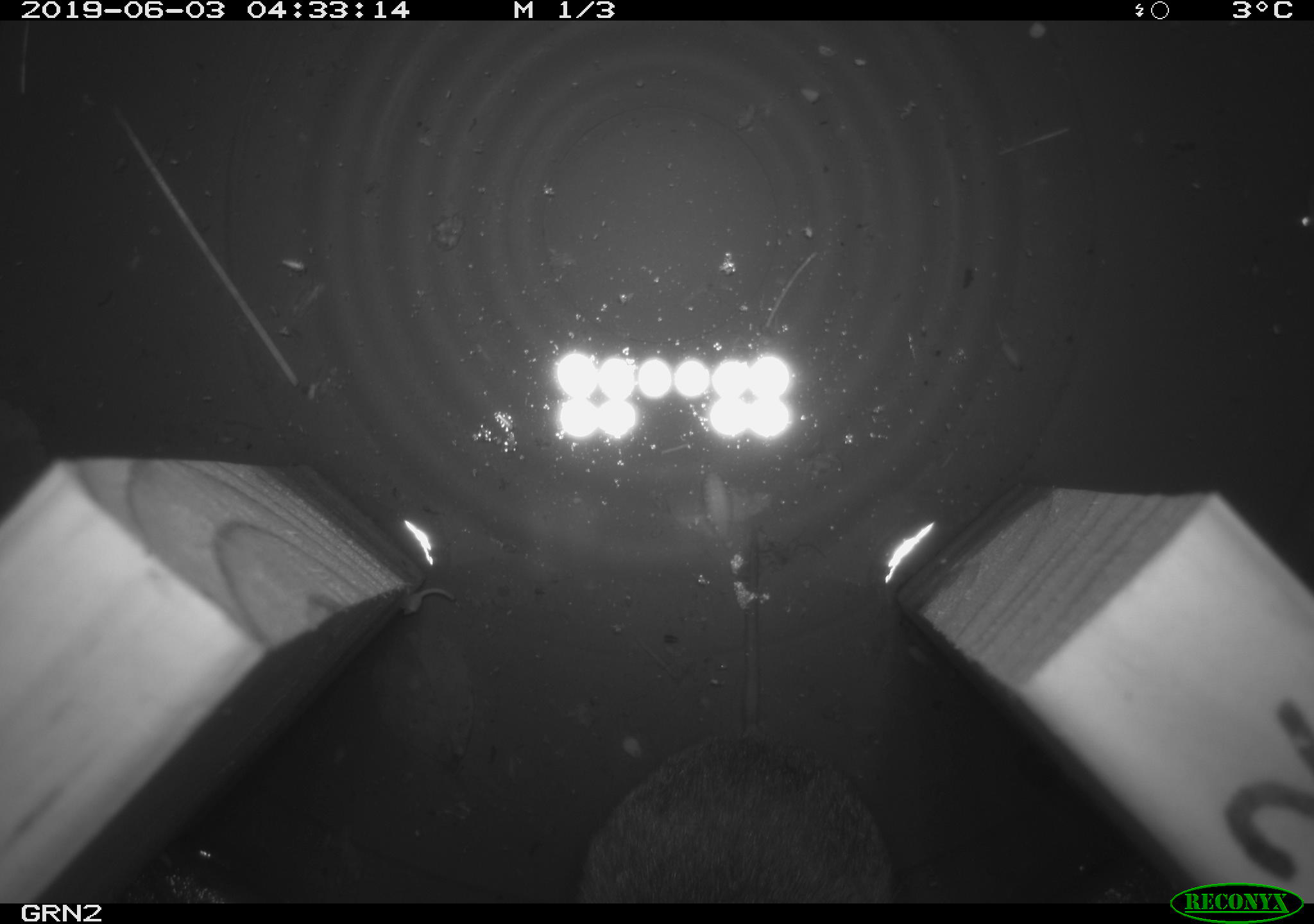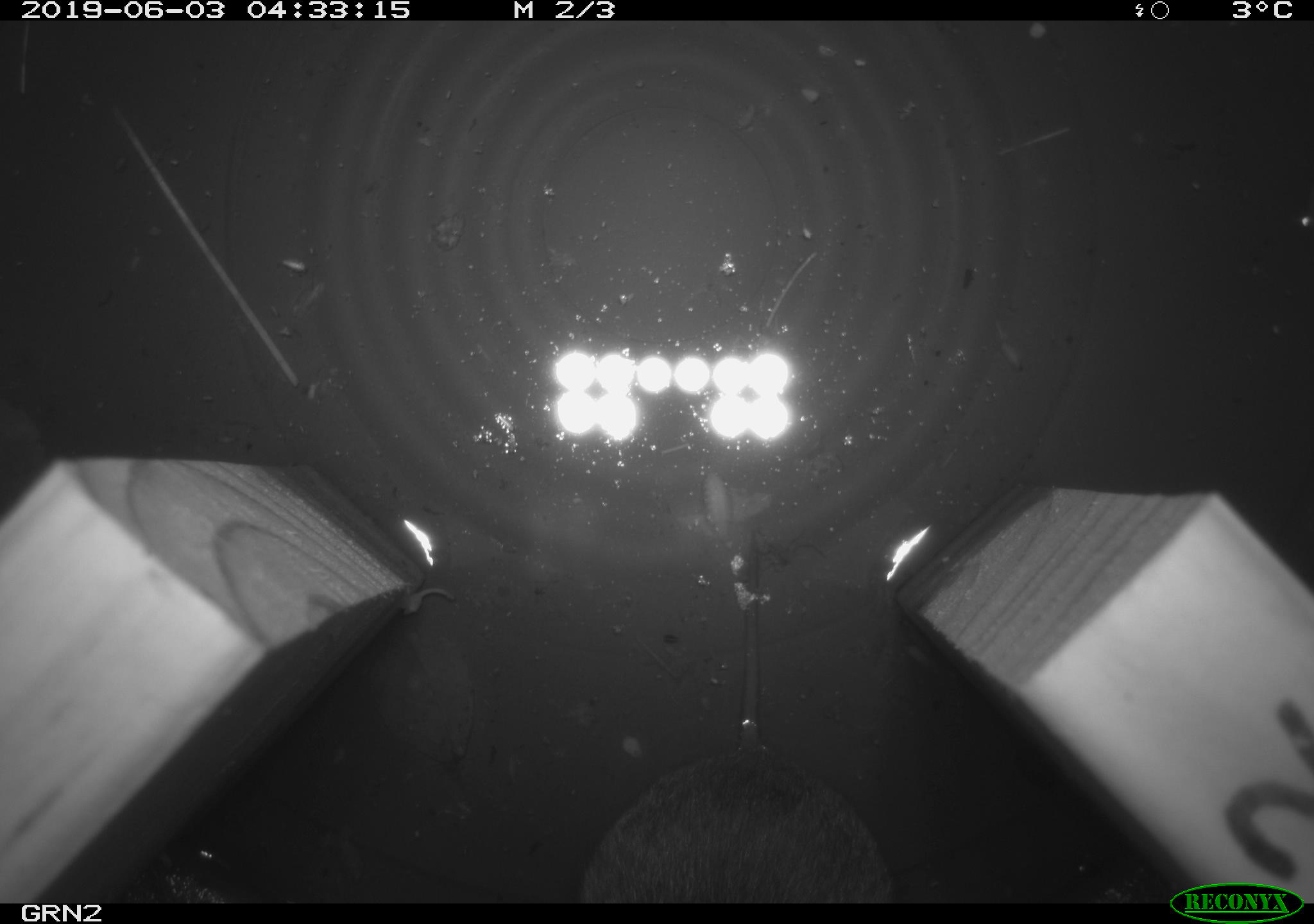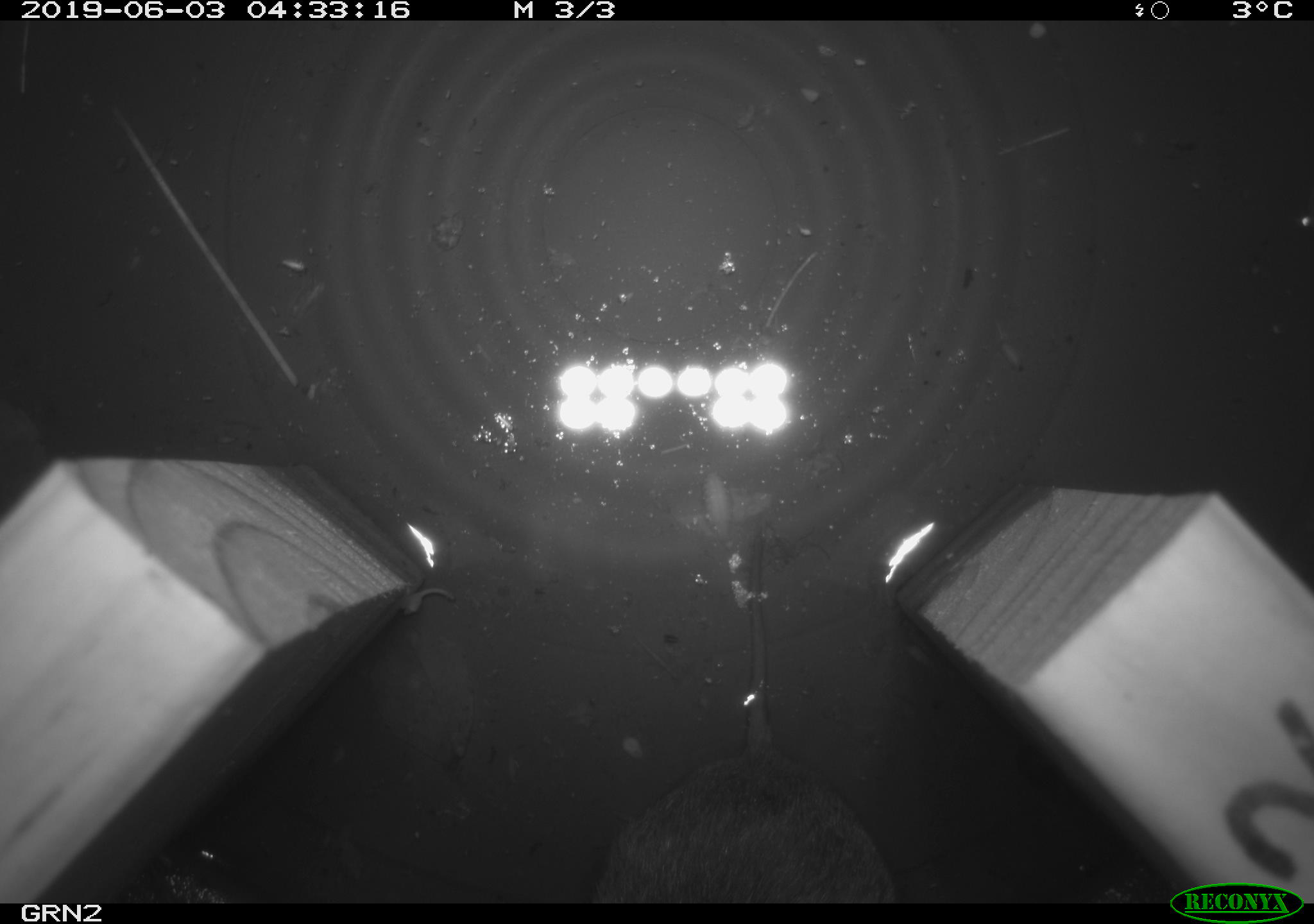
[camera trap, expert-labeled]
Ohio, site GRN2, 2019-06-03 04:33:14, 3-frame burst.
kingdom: Animalia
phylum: Chordata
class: Mammalia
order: Rodentia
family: Cricetidae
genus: Microtus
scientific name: Microtus pennsylvanicus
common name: meadow vole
Meadow vole (Microtus pennsylvanicus).